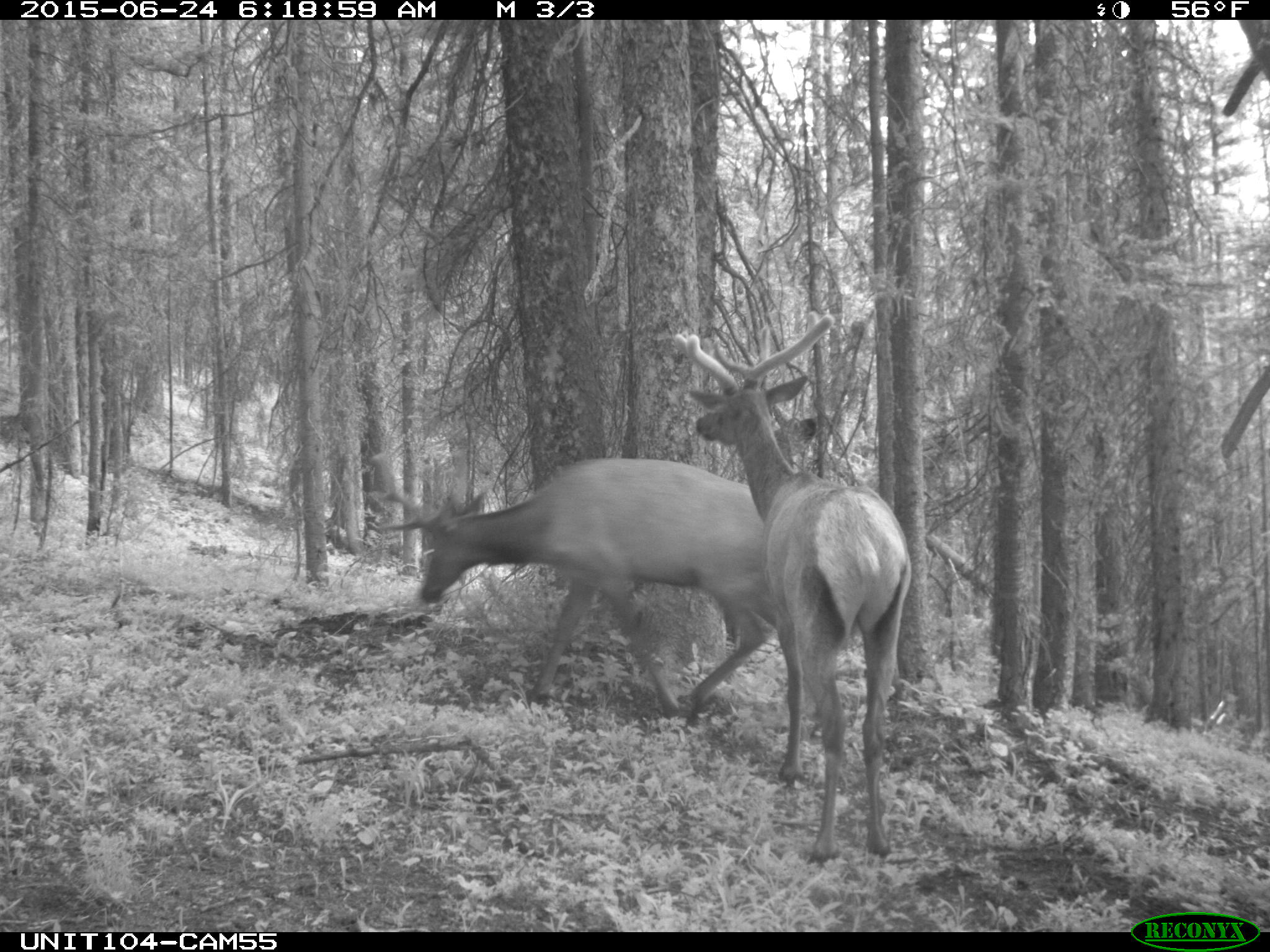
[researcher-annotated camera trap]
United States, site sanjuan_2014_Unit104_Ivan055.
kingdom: Animalia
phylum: Chordata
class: Mammalia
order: Artiodactyla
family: Cervidae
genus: Cervus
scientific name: Cervus elaphus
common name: red deer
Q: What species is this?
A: Cervus elaphus (red deer).